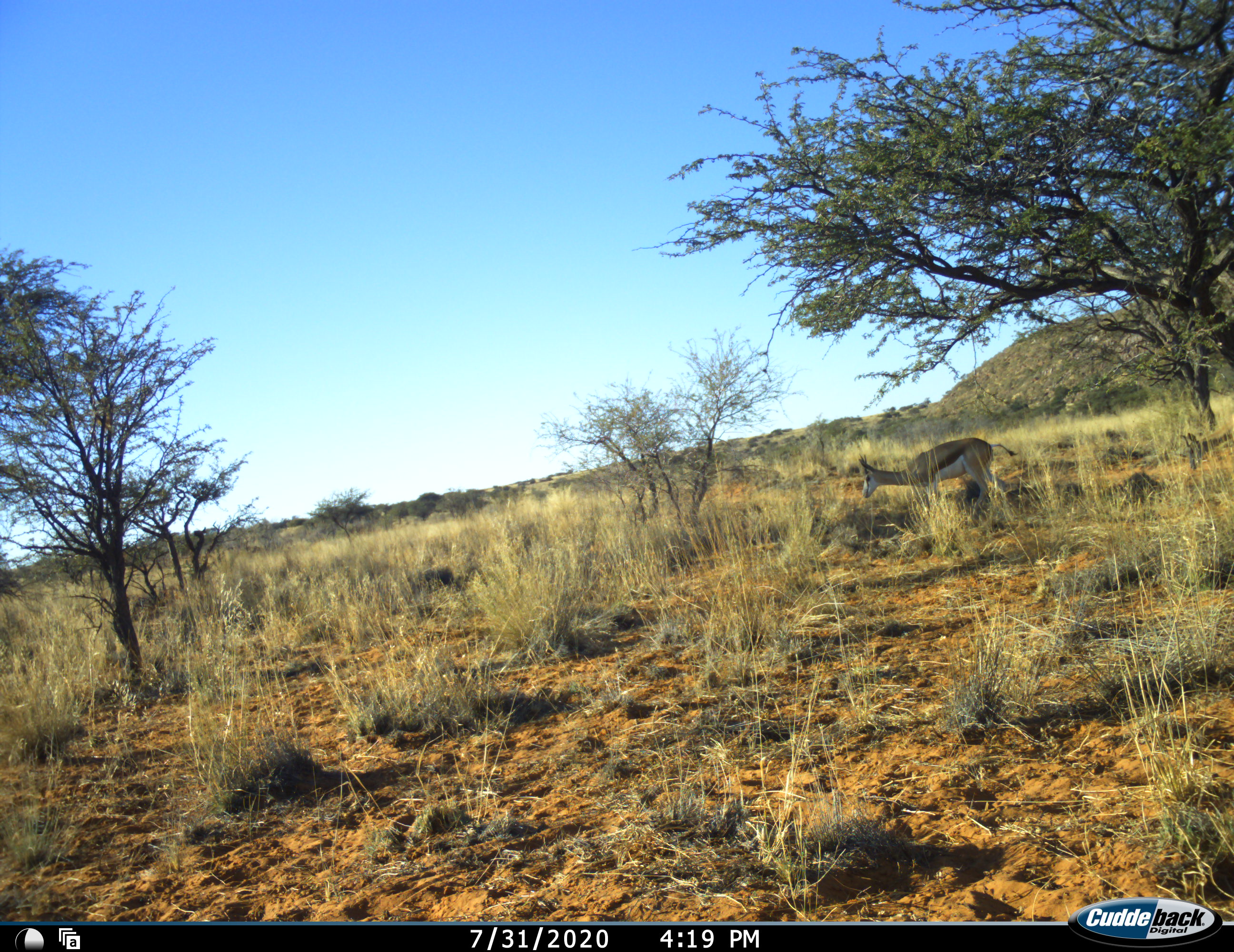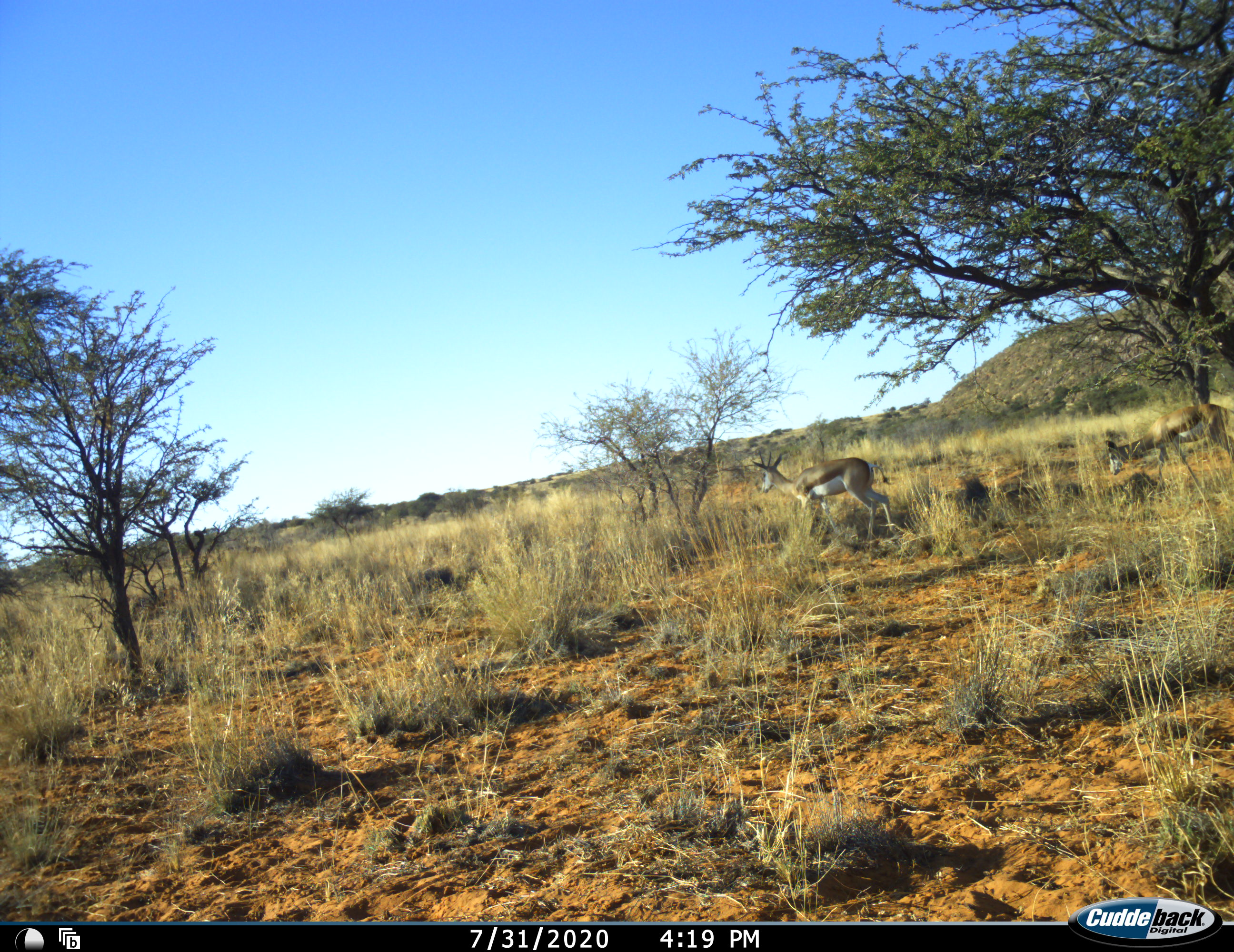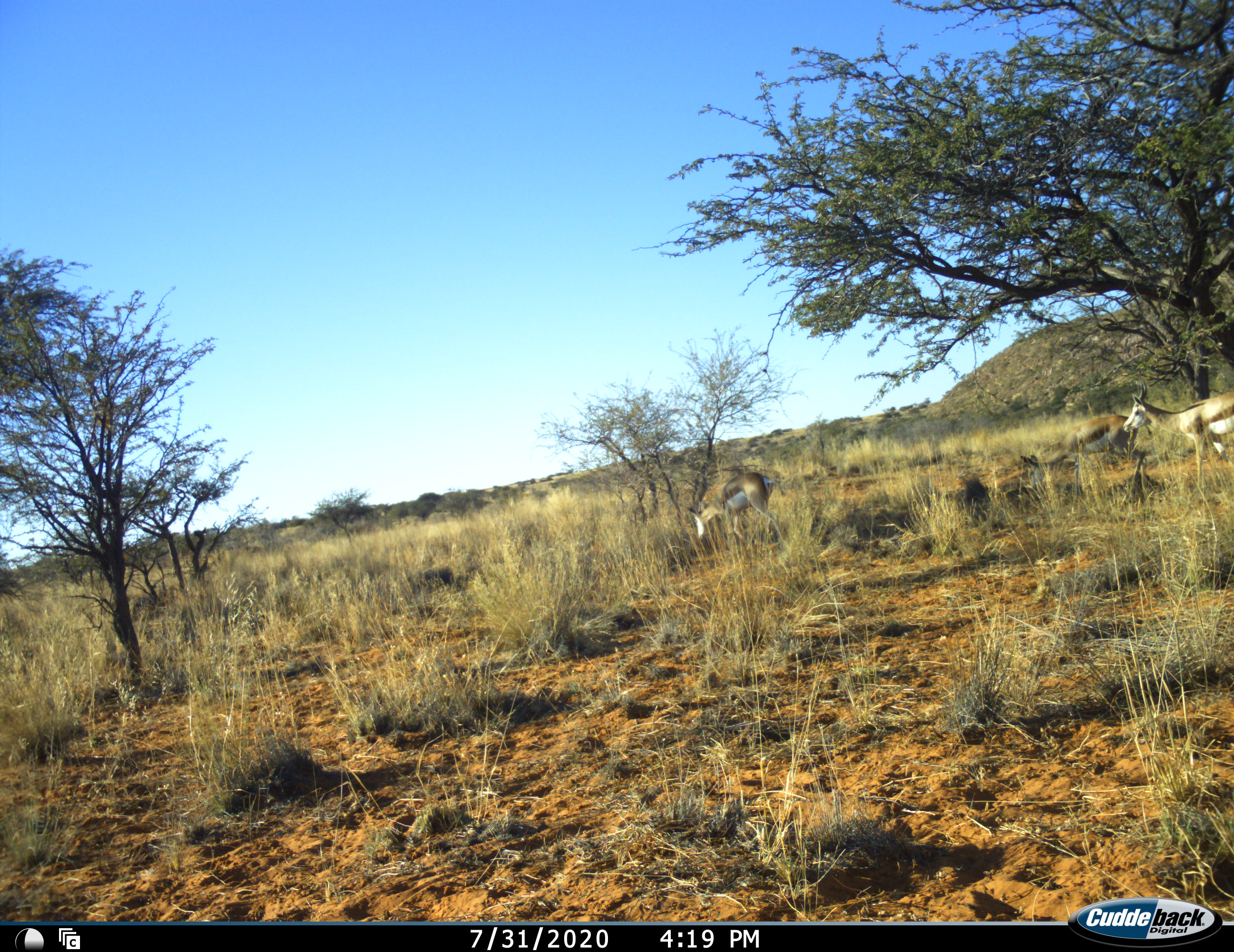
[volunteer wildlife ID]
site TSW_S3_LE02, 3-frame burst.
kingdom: Animalia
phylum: Chordata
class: Mammalia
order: Artiodactyla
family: Bovidae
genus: Antidorcas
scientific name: Antidorcas marsupialis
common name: springbok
Springbok (Antidorcas marsupialis), count 3. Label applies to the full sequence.